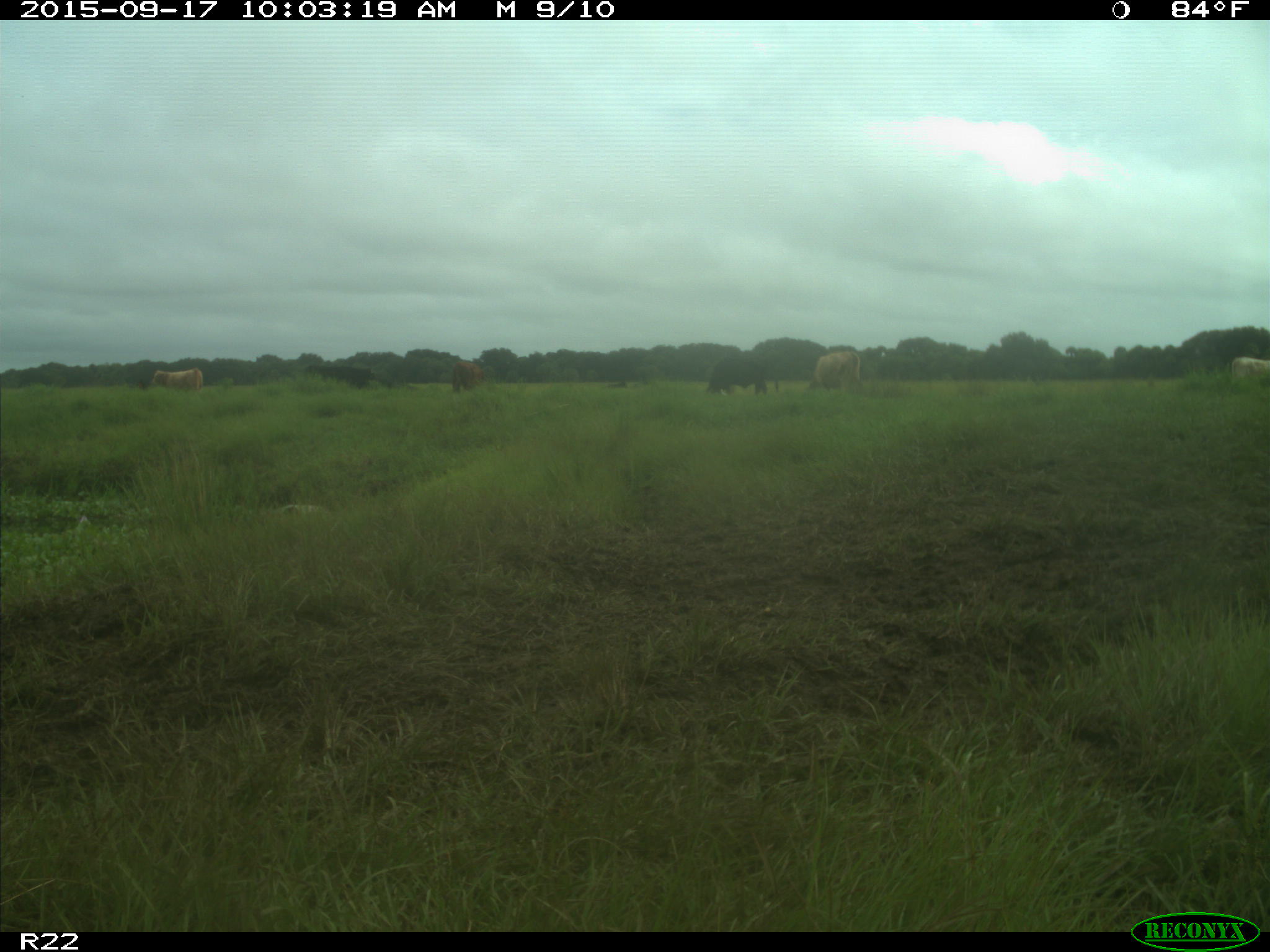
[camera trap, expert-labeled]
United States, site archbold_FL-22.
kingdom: Animalia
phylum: Chordata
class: Mammalia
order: Artiodactyla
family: Bovidae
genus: Bos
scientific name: Bos taurus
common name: domestic cow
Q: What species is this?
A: Bos taurus (domestic cow).